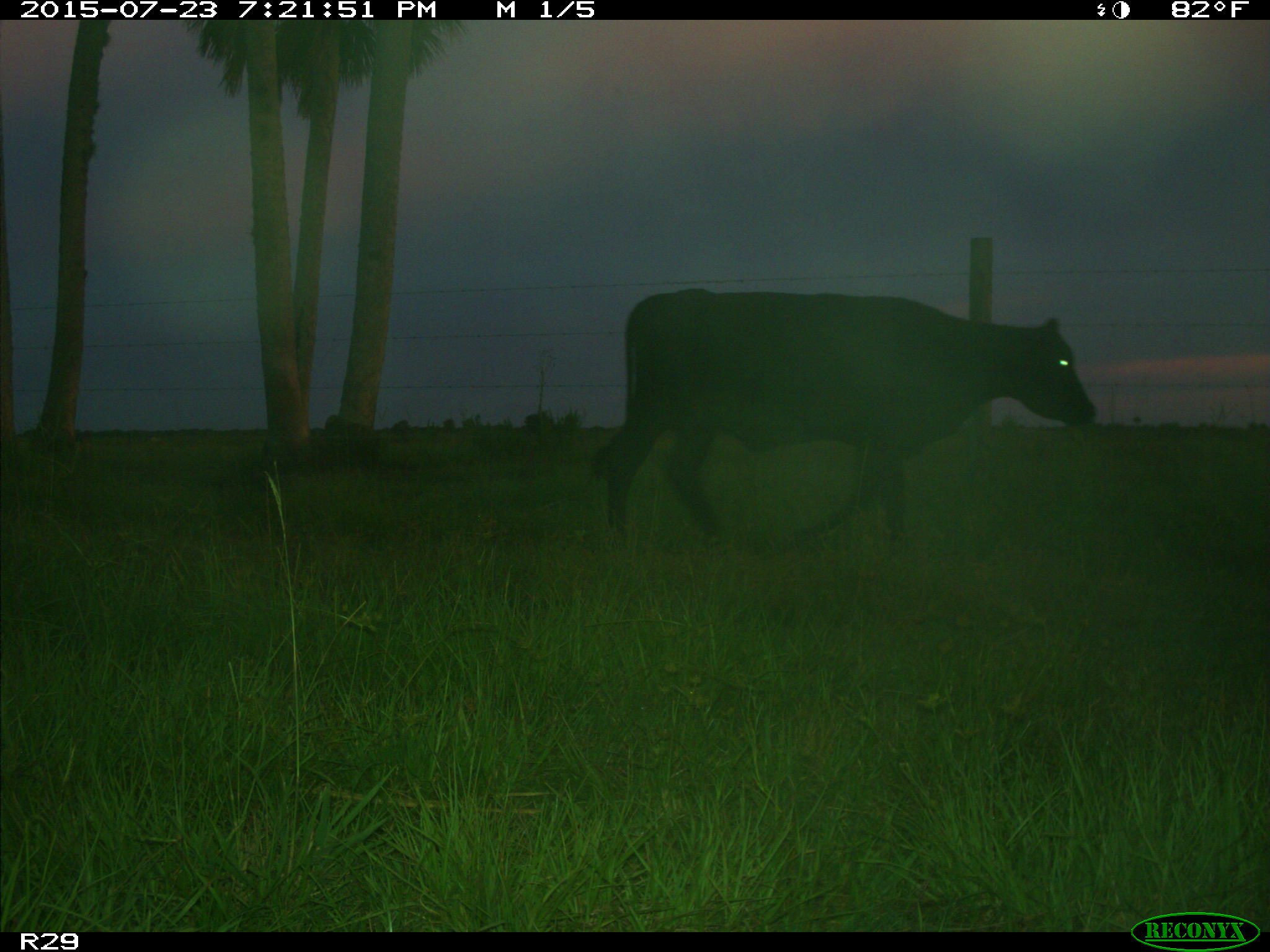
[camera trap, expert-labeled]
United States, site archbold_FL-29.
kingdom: Animalia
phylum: Chordata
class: Mammalia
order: Artiodactyla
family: Bovidae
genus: Bos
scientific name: Bos taurus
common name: domestic cow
Bos taurus (domestic cow).